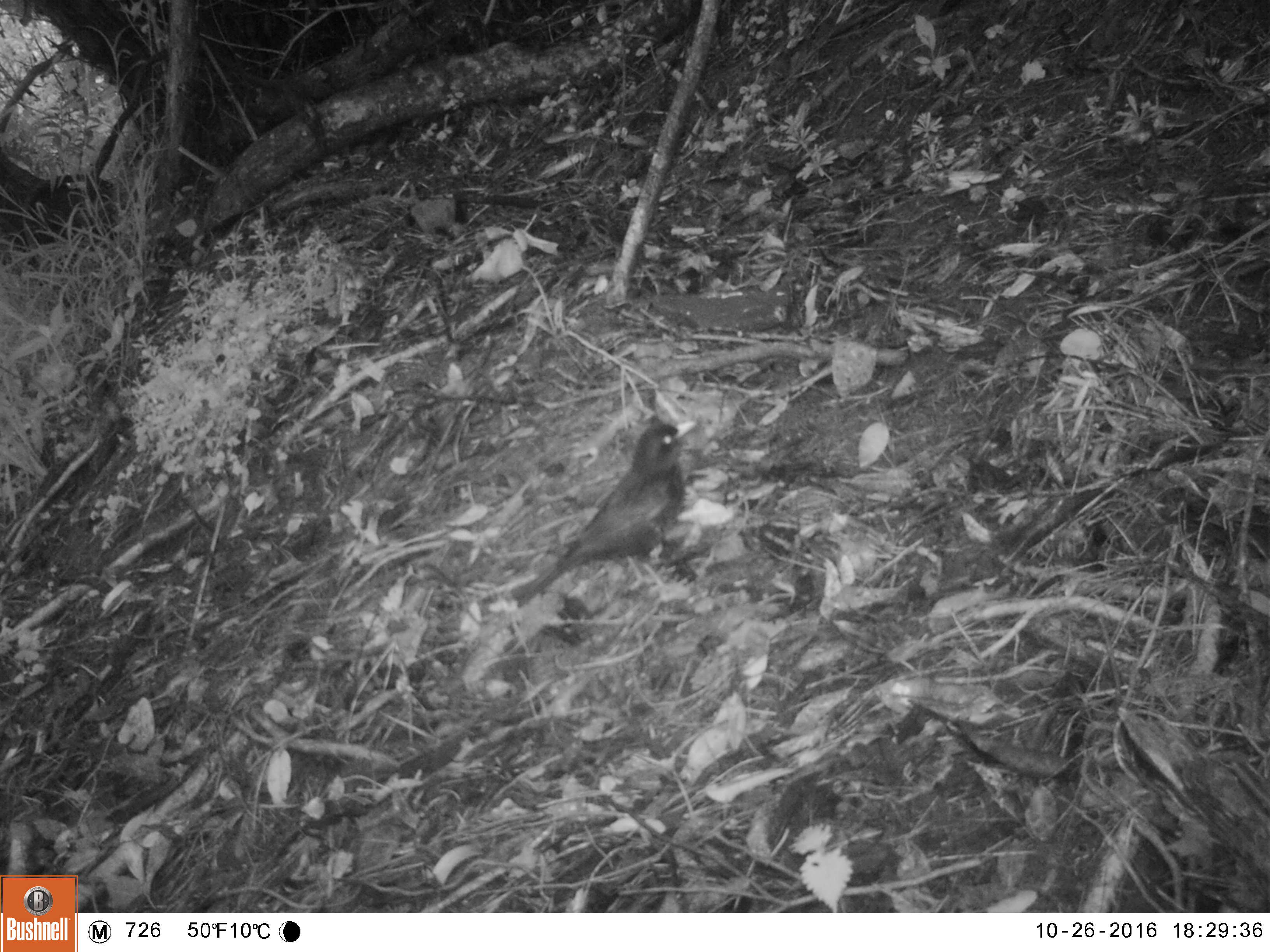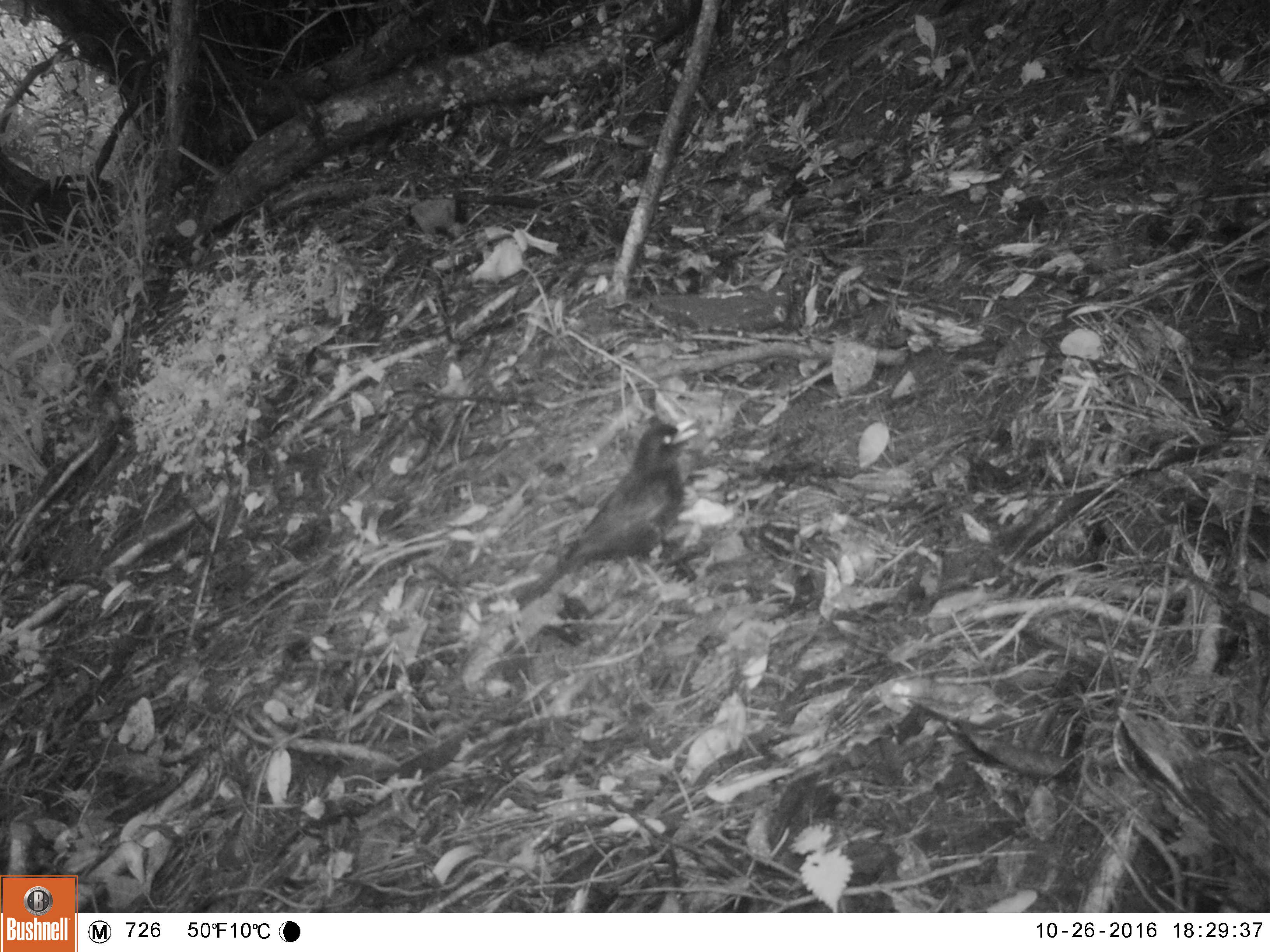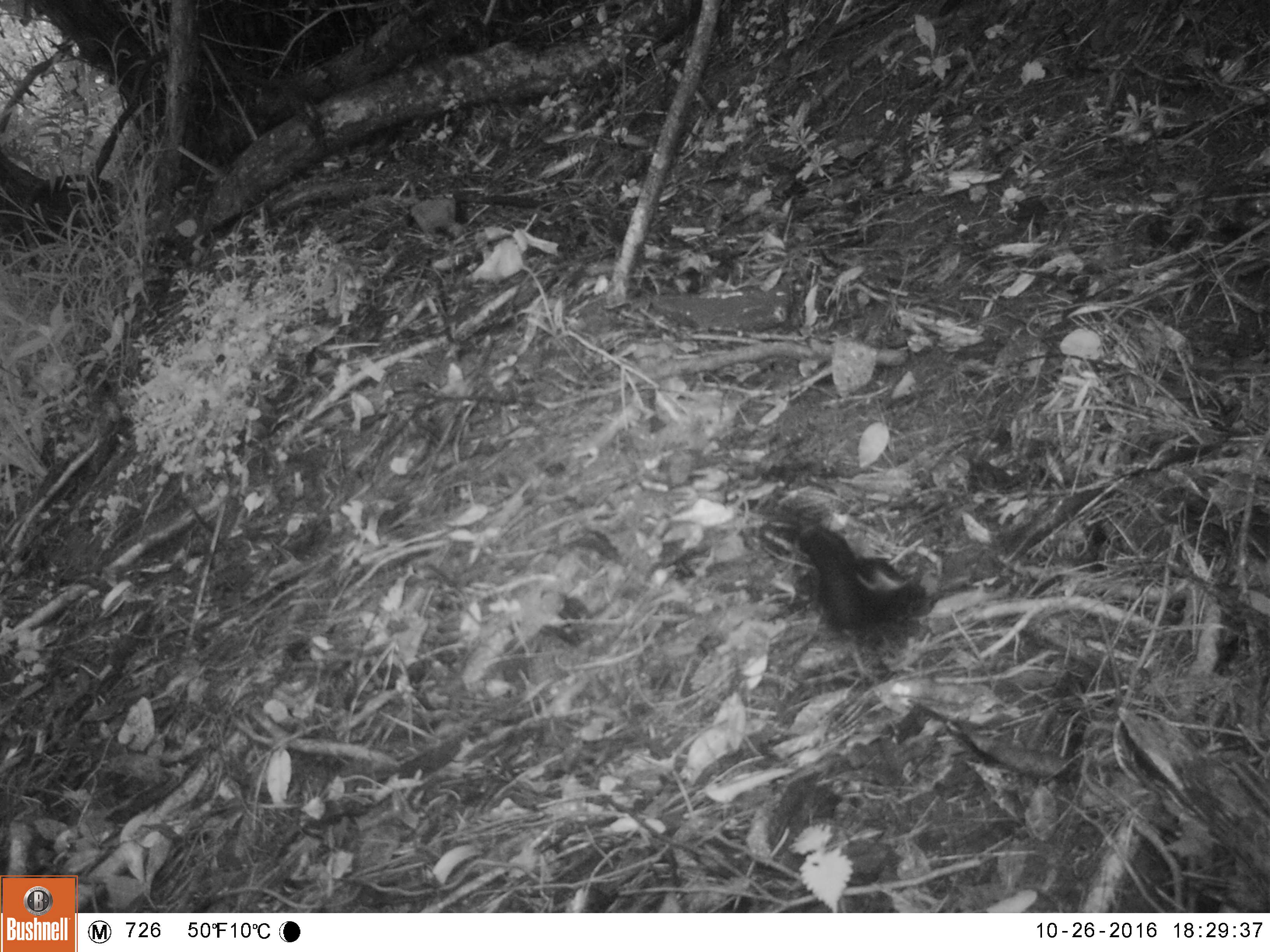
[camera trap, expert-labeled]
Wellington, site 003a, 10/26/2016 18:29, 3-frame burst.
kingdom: Animalia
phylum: Chordata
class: Aves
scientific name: Aves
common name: bird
Bird (Aves).